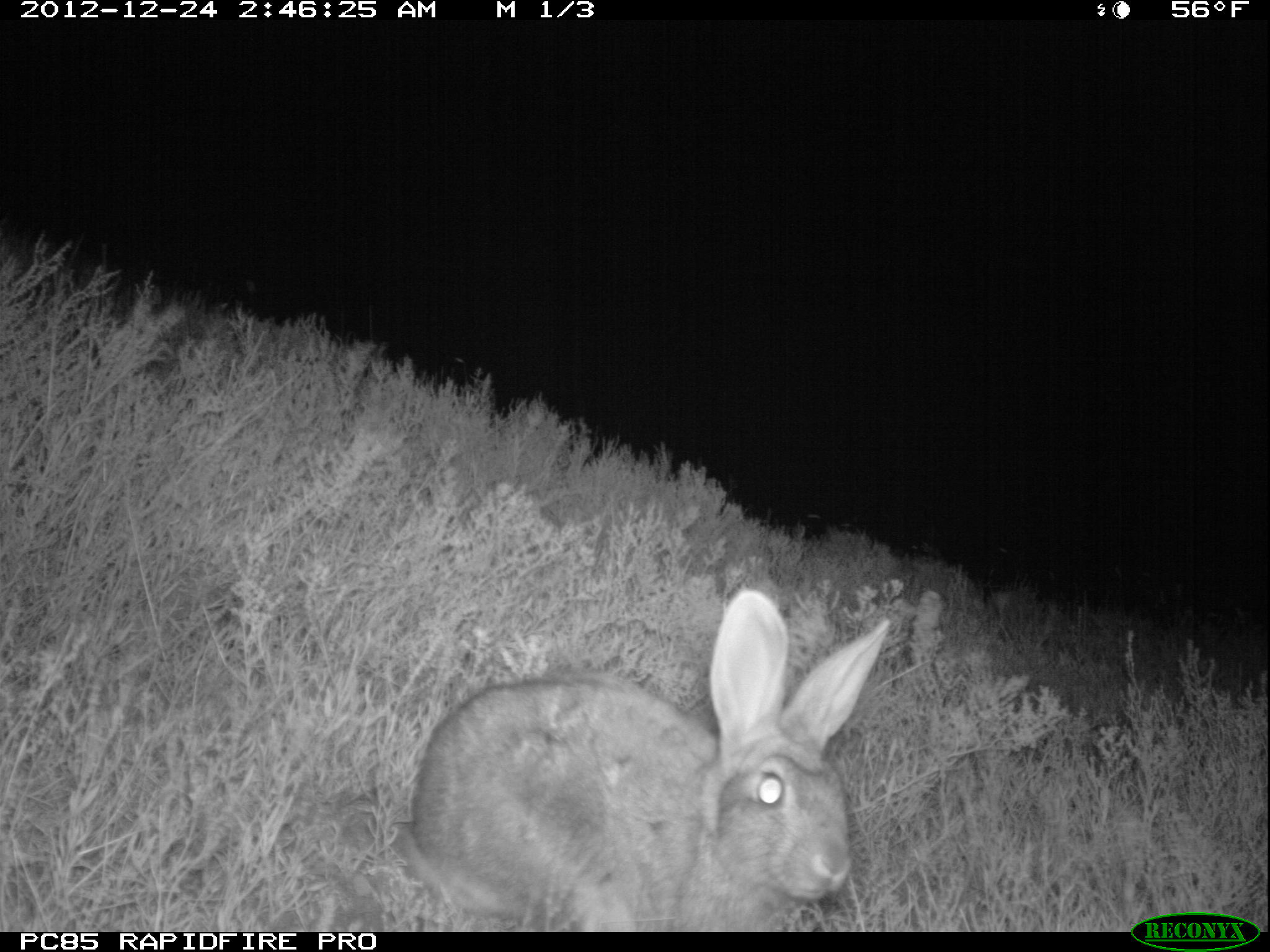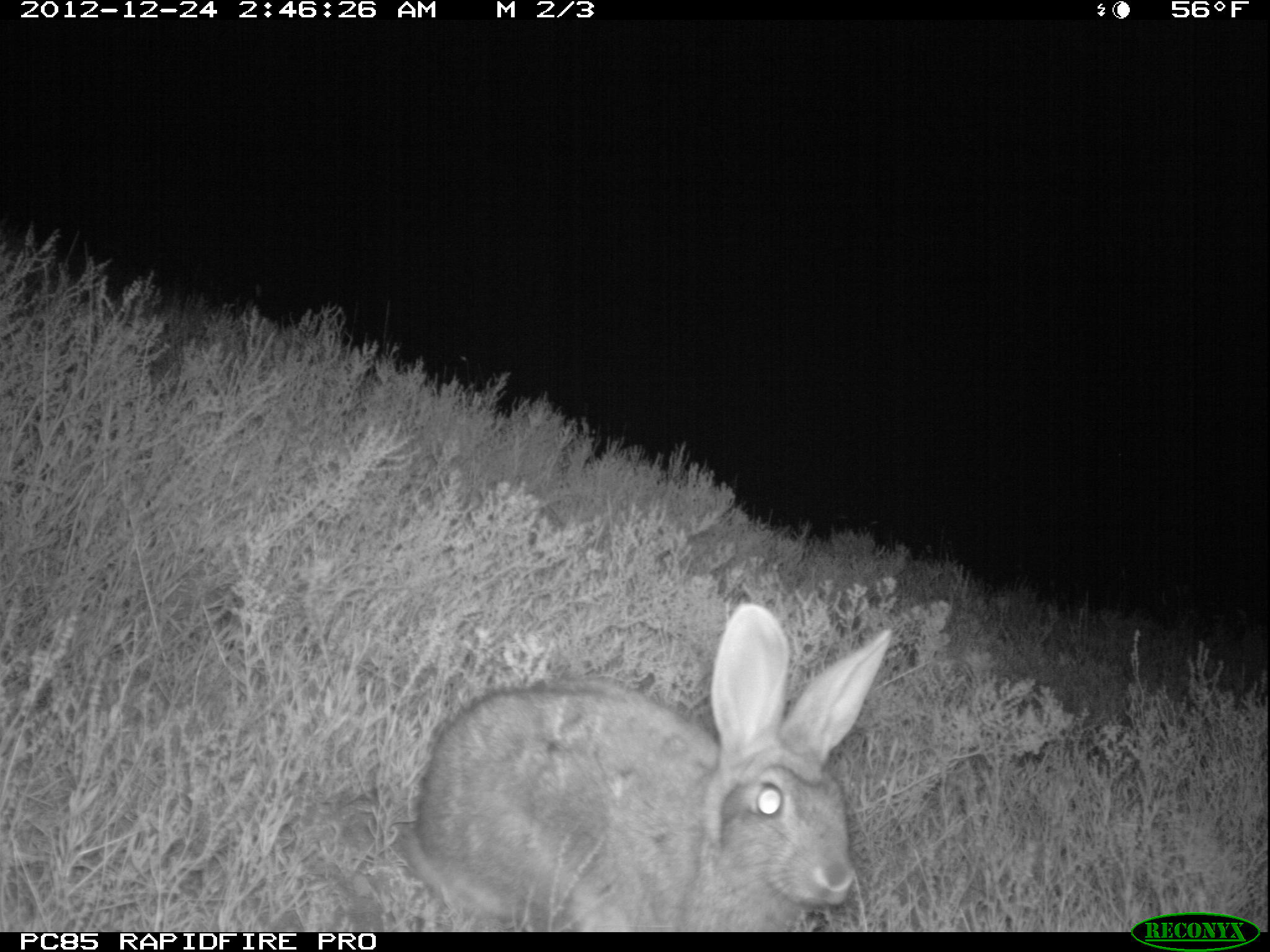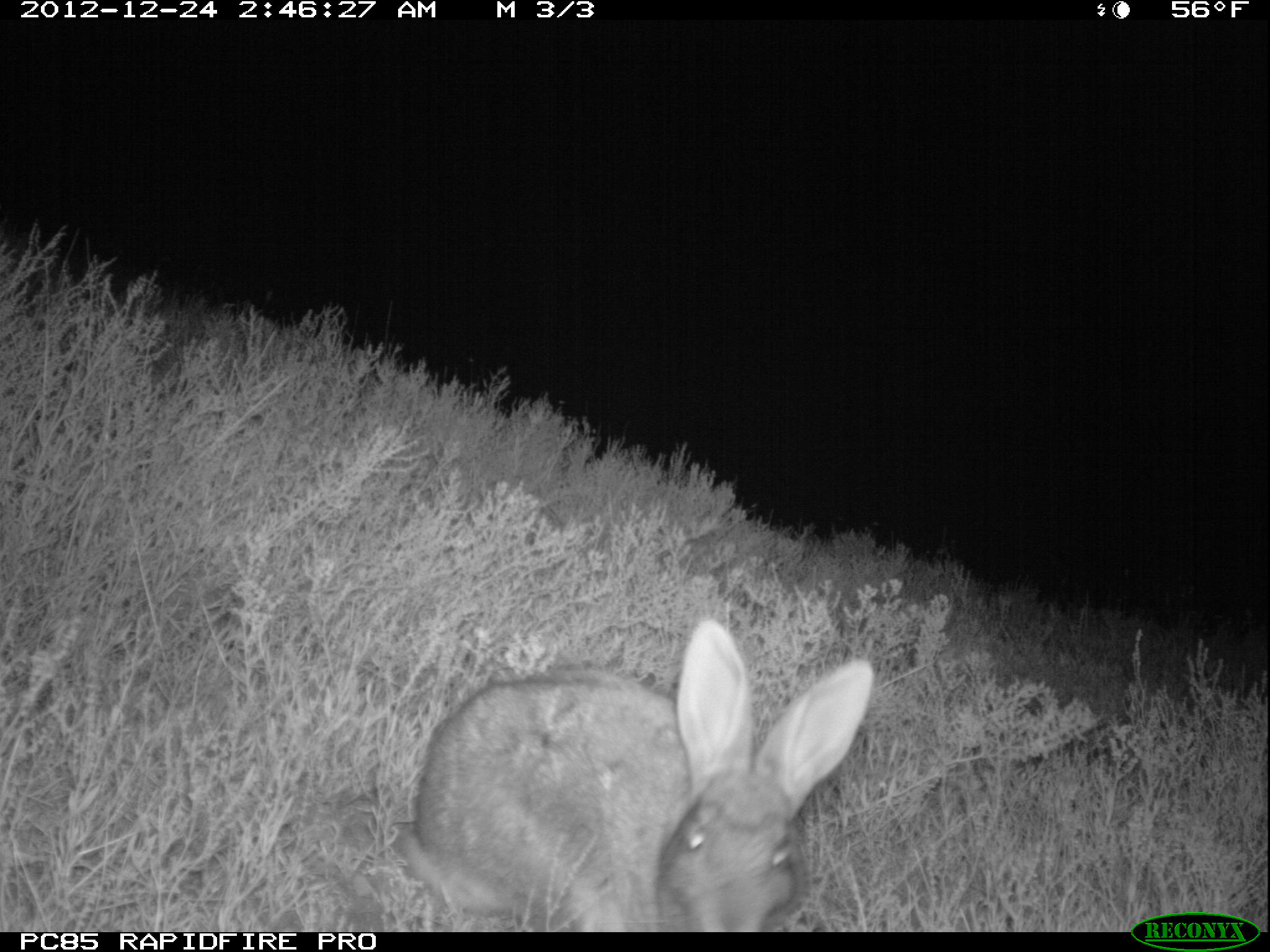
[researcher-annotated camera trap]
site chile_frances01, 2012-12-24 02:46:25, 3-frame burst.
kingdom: Animalia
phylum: Chordata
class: Mammalia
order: Lagomorpha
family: Leporidae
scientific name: Leporidae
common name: rabbits and hares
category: rabbit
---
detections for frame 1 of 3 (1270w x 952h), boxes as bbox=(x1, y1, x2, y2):
rabbit: bbox=(398, 588, 888, 933)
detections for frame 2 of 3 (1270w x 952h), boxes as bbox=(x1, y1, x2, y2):
rabbit: bbox=(399, 604, 896, 933)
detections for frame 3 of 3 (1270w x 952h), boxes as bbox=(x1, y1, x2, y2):
rabbit: bbox=(396, 617, 870, 932)